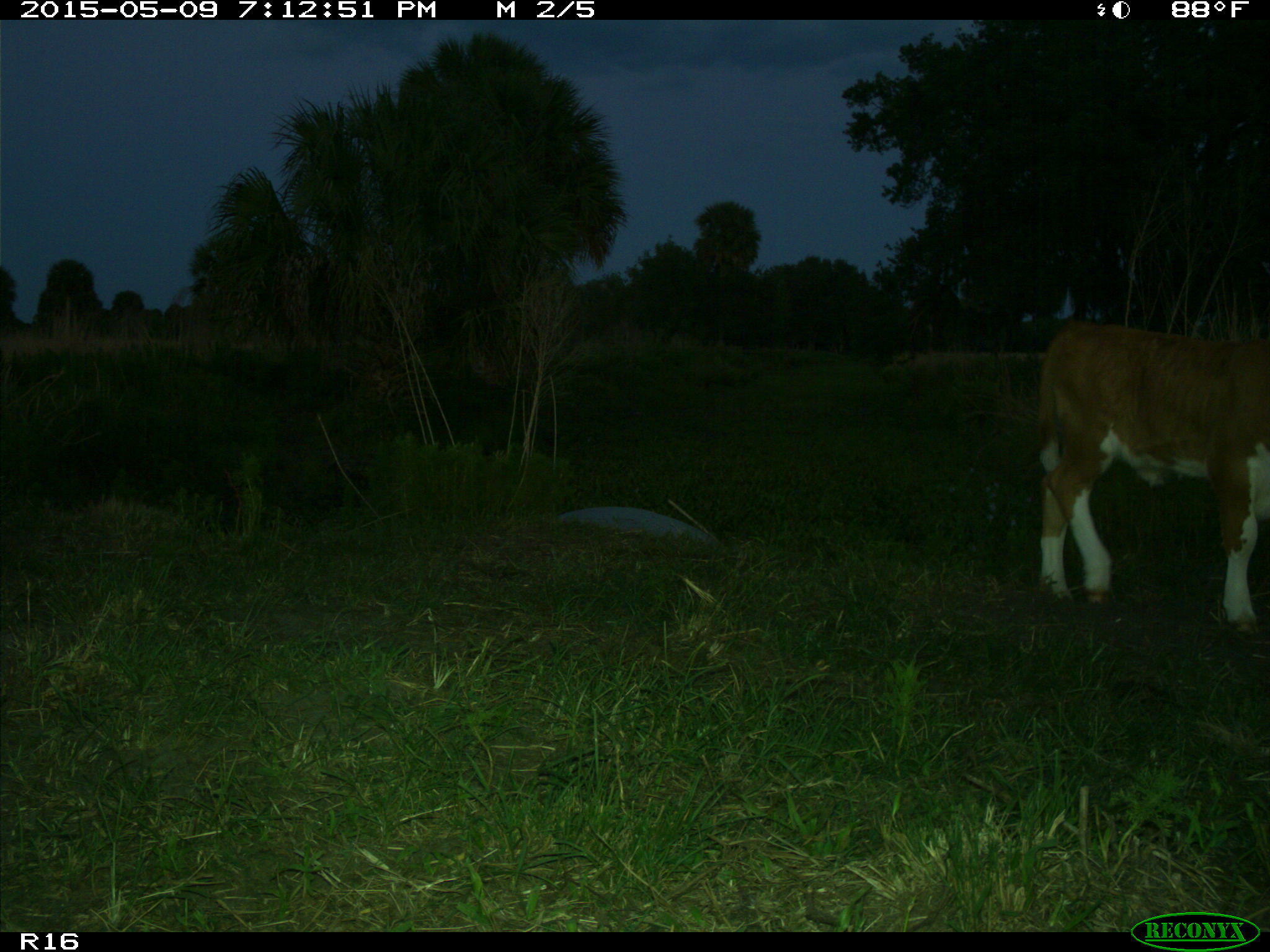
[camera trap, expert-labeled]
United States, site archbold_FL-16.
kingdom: Animalia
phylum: Chordata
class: Mammalia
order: Artiodactyla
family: Bovidae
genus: Bos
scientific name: Bos taurus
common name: domestic cow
Bos taurus (domestic cow).